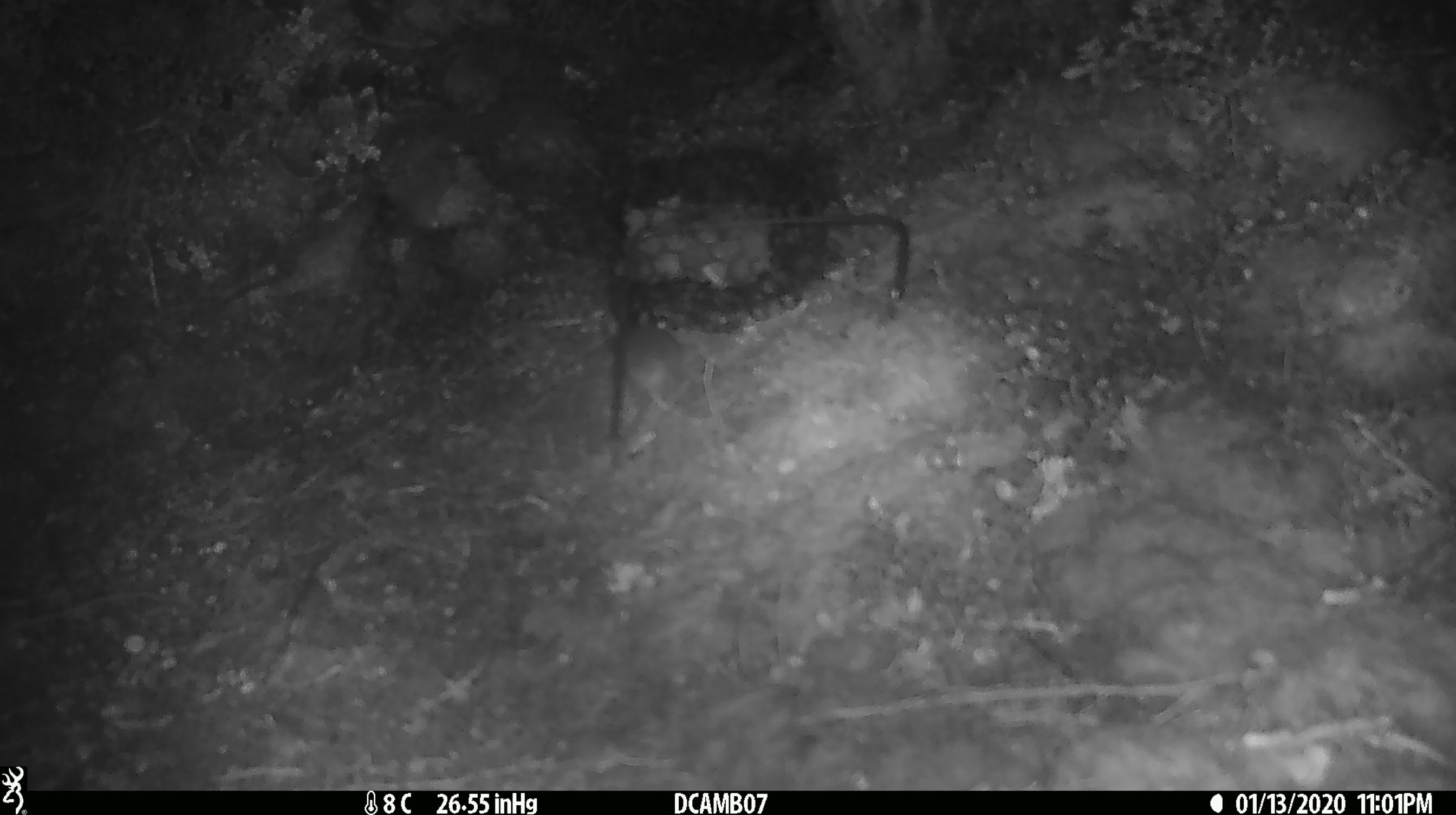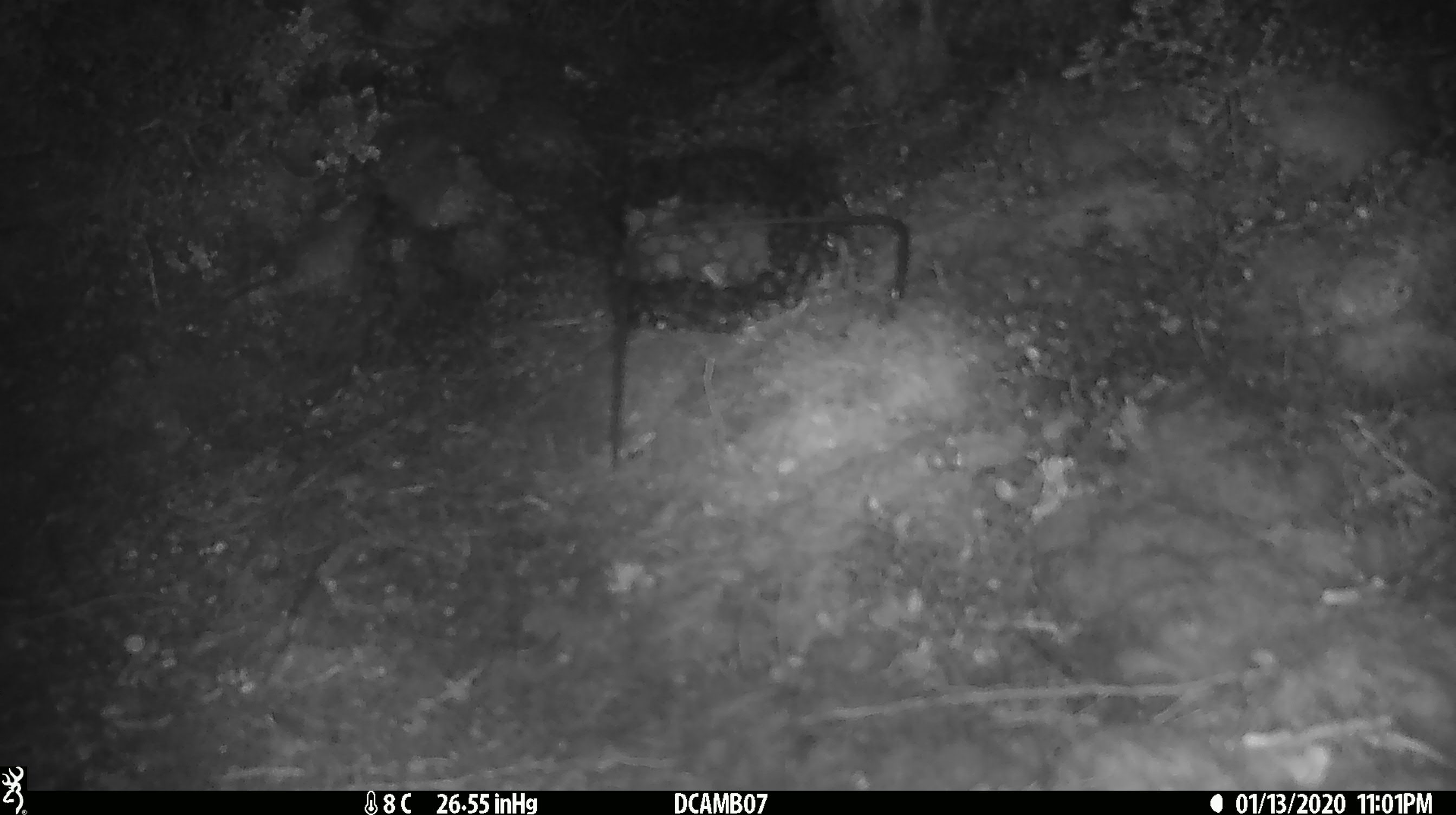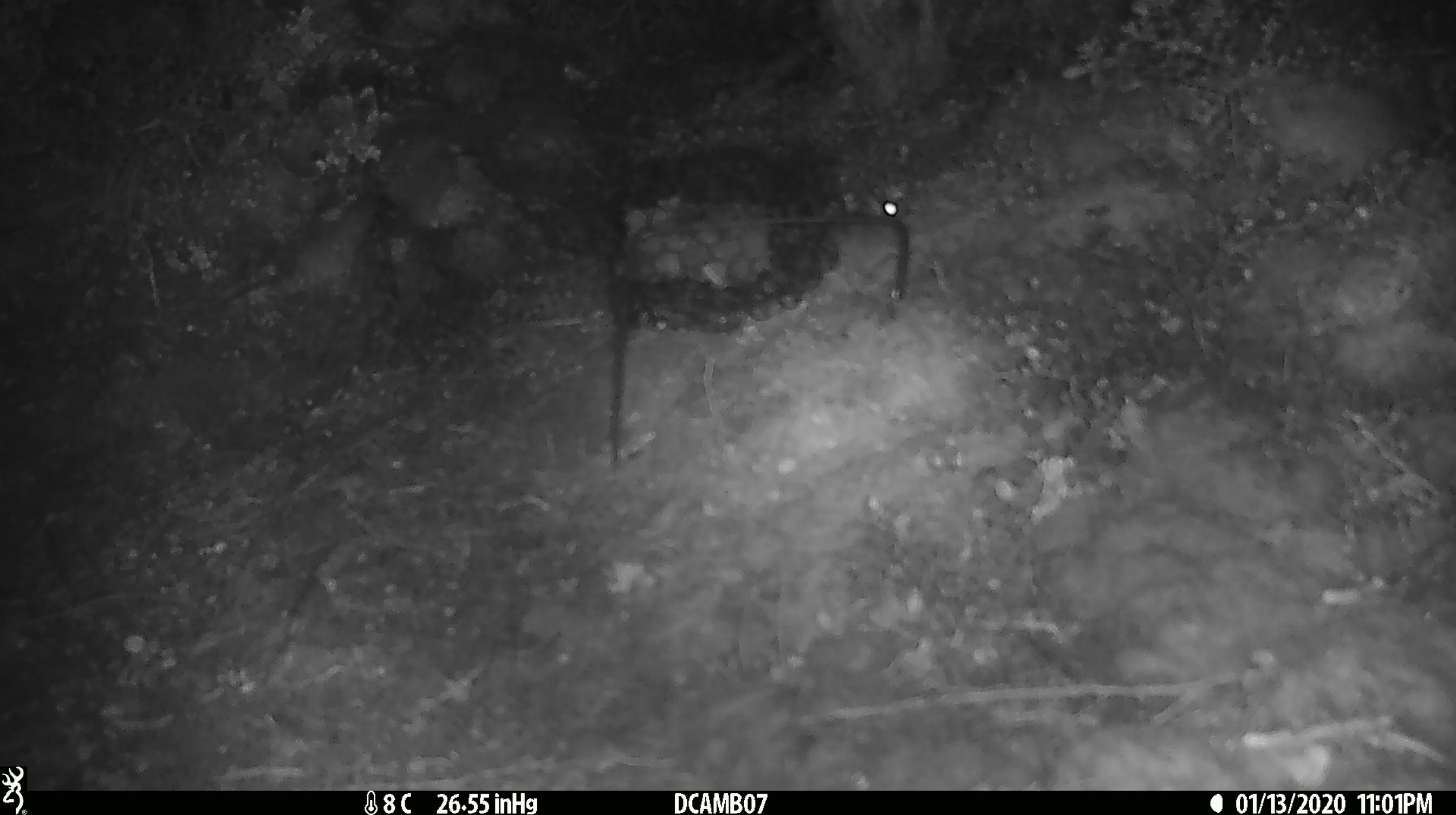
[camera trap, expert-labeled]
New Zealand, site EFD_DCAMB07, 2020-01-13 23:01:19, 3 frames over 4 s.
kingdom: Animalia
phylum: Chordata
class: Mammalia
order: Rodentia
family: Muridae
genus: Mus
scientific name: Mus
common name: mouse